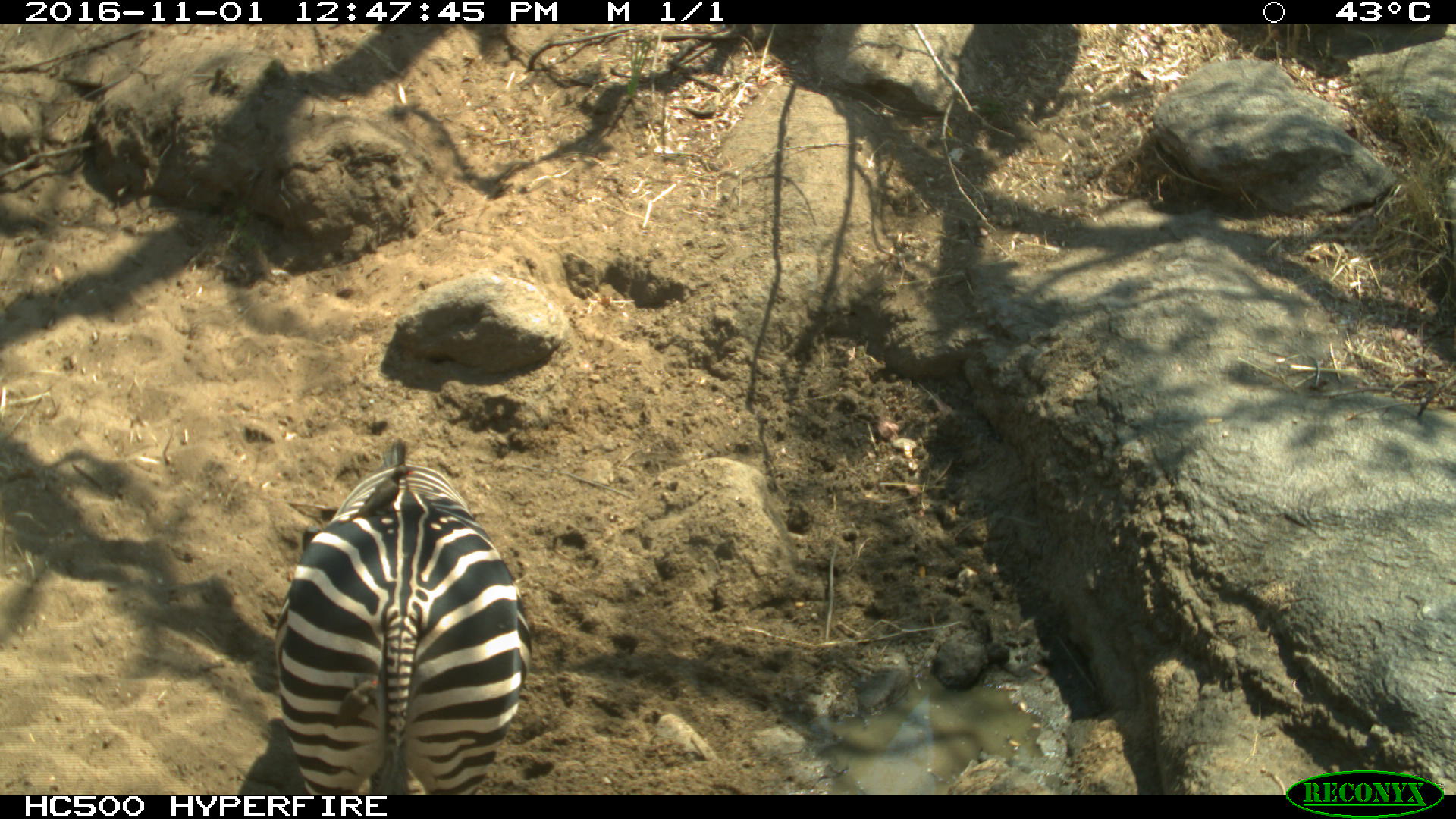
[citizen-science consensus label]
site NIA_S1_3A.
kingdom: Animalia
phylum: Chordata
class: Mammalia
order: Perissodactyla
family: Equidae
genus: Equus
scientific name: Equus quagga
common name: plains zebra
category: zebraplains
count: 1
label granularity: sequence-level